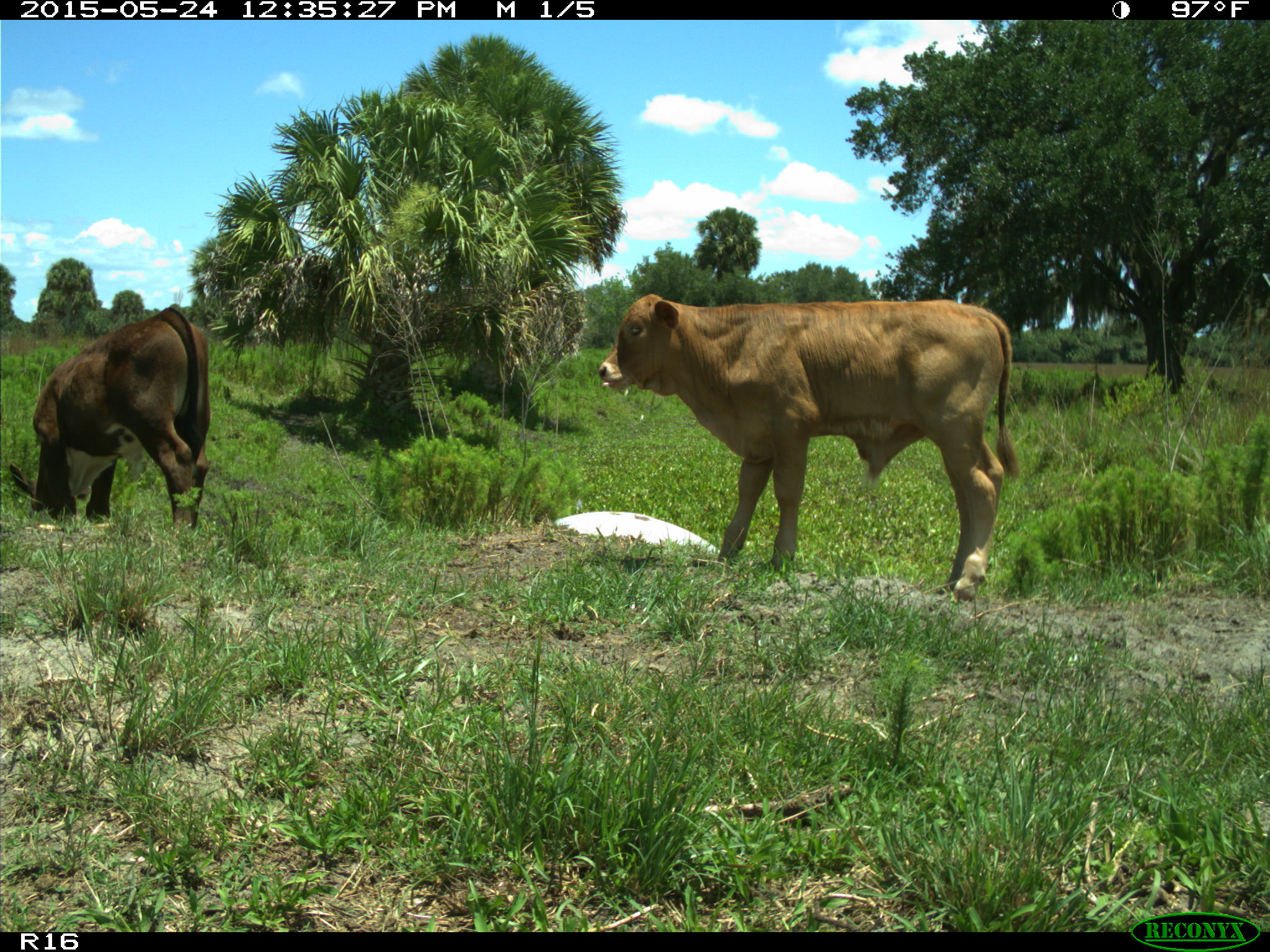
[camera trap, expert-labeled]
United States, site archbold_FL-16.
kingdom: Animalia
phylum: Chordata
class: Mammalia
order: Artiodactyla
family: Bovidae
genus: Bos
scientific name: Bos taurus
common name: domestic cow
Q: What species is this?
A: Bos taurus (domestic cow).